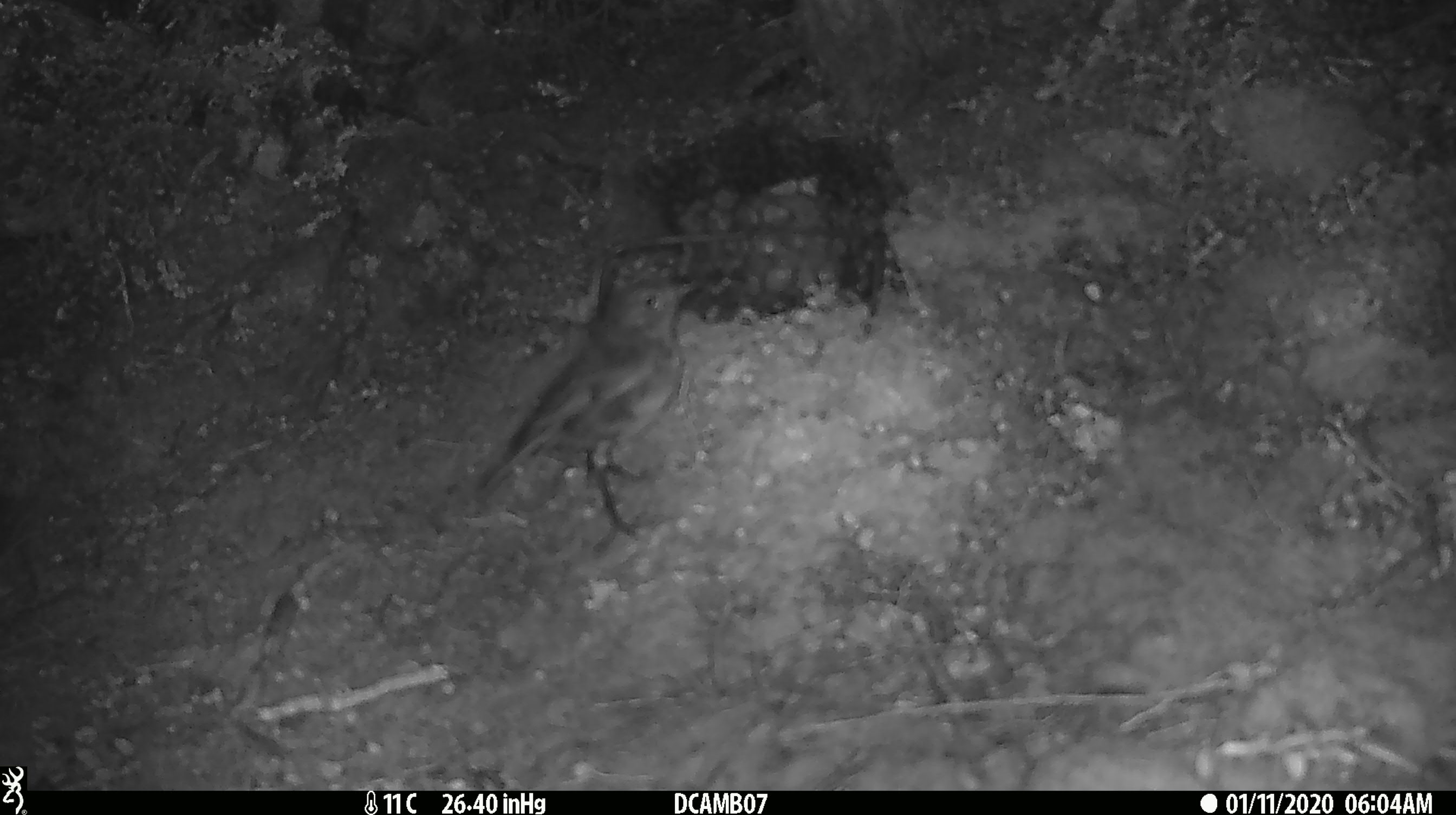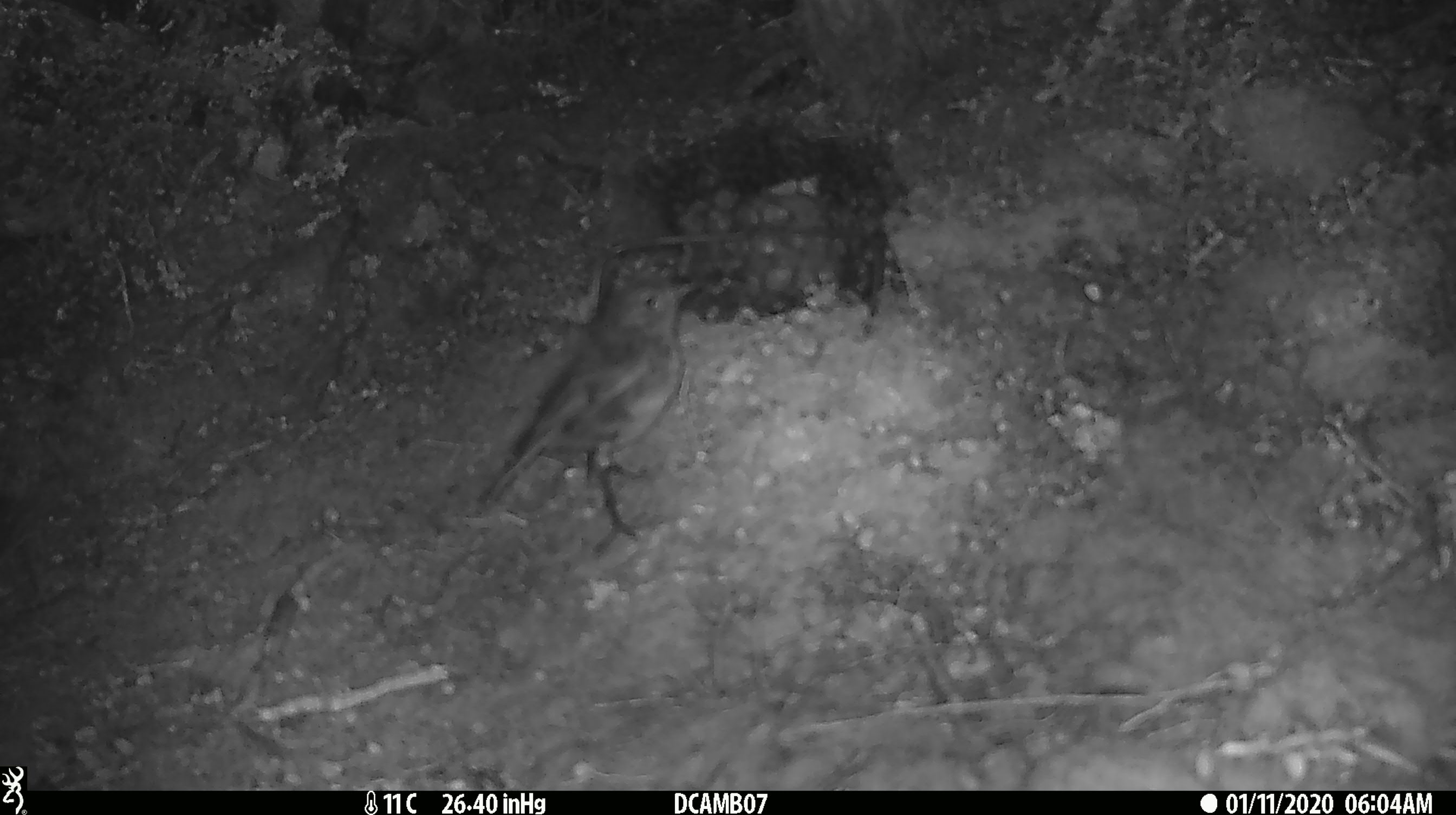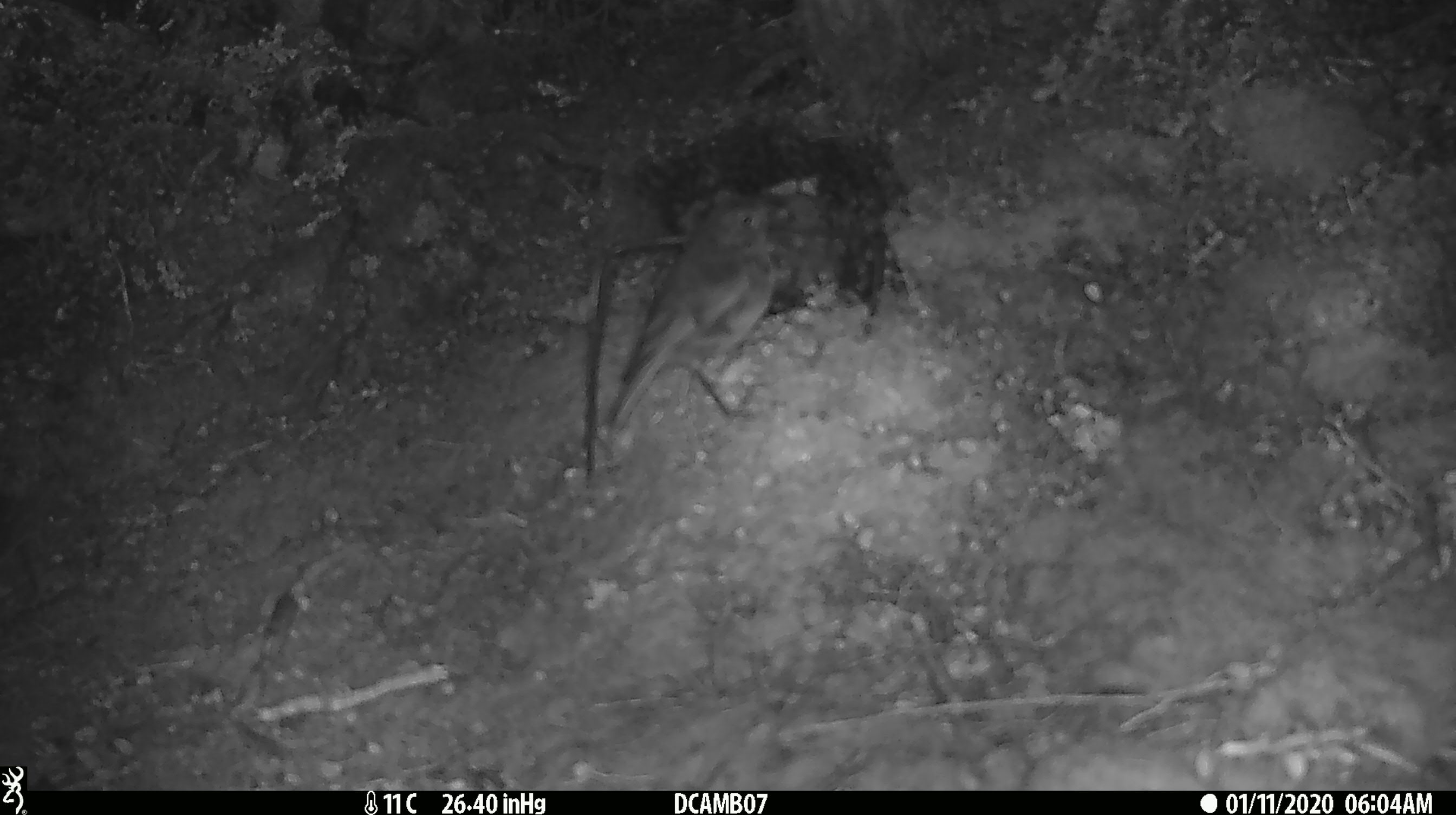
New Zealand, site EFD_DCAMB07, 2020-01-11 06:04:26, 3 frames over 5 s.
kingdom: Animalia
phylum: Chordata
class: Aves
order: Passeriformes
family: Petroicidae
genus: Petroica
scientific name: Petroica australis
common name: new zealand robin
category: robin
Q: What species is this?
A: Robin (new zealand robin) (Petroica australis).